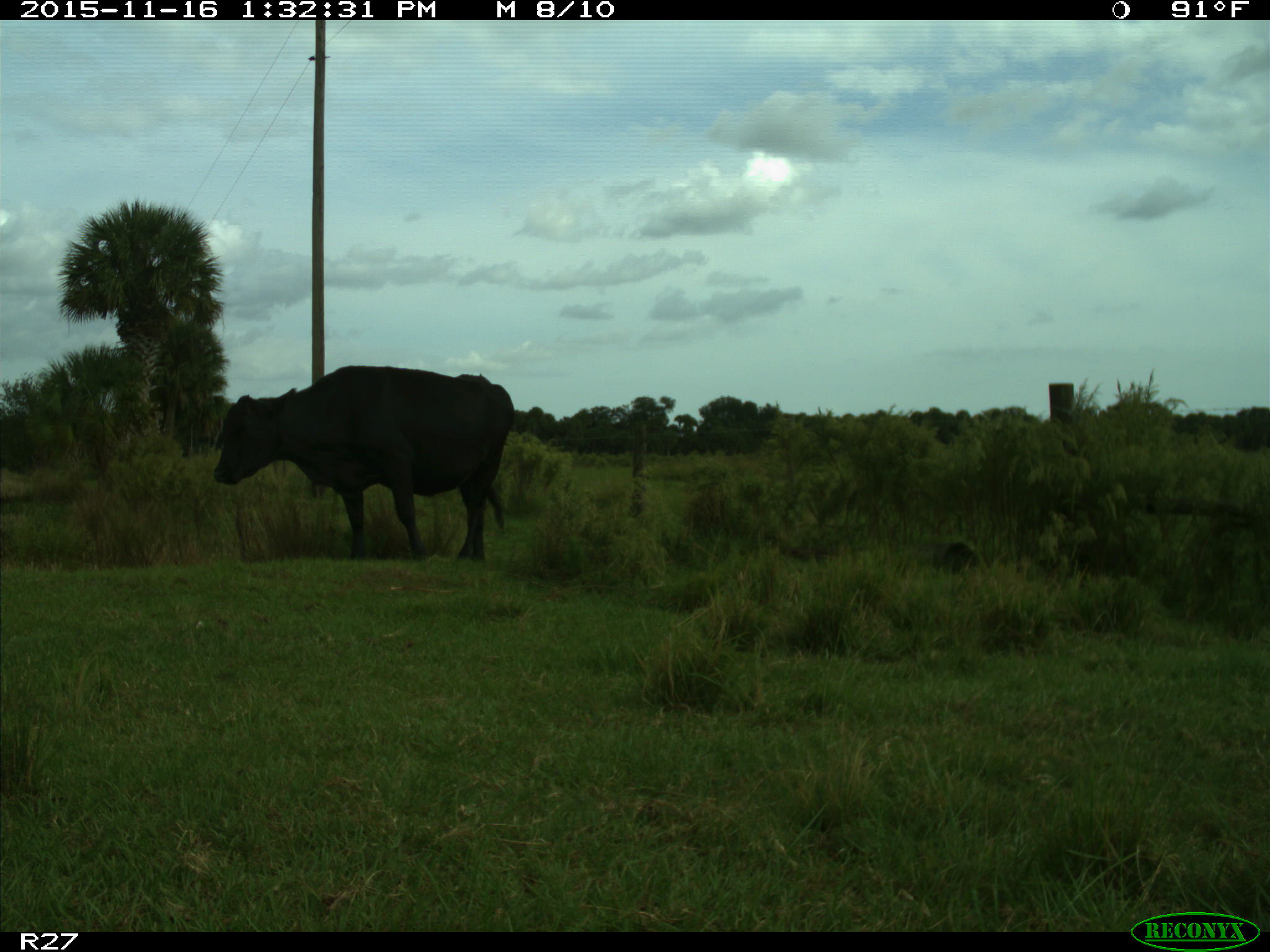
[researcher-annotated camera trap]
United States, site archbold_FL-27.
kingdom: Animalia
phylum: Chordata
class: Mammalia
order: Artiodactyla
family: Bovidae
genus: Bos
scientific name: Bos taurus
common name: domestic cow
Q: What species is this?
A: Bos taurus (domestic cow).